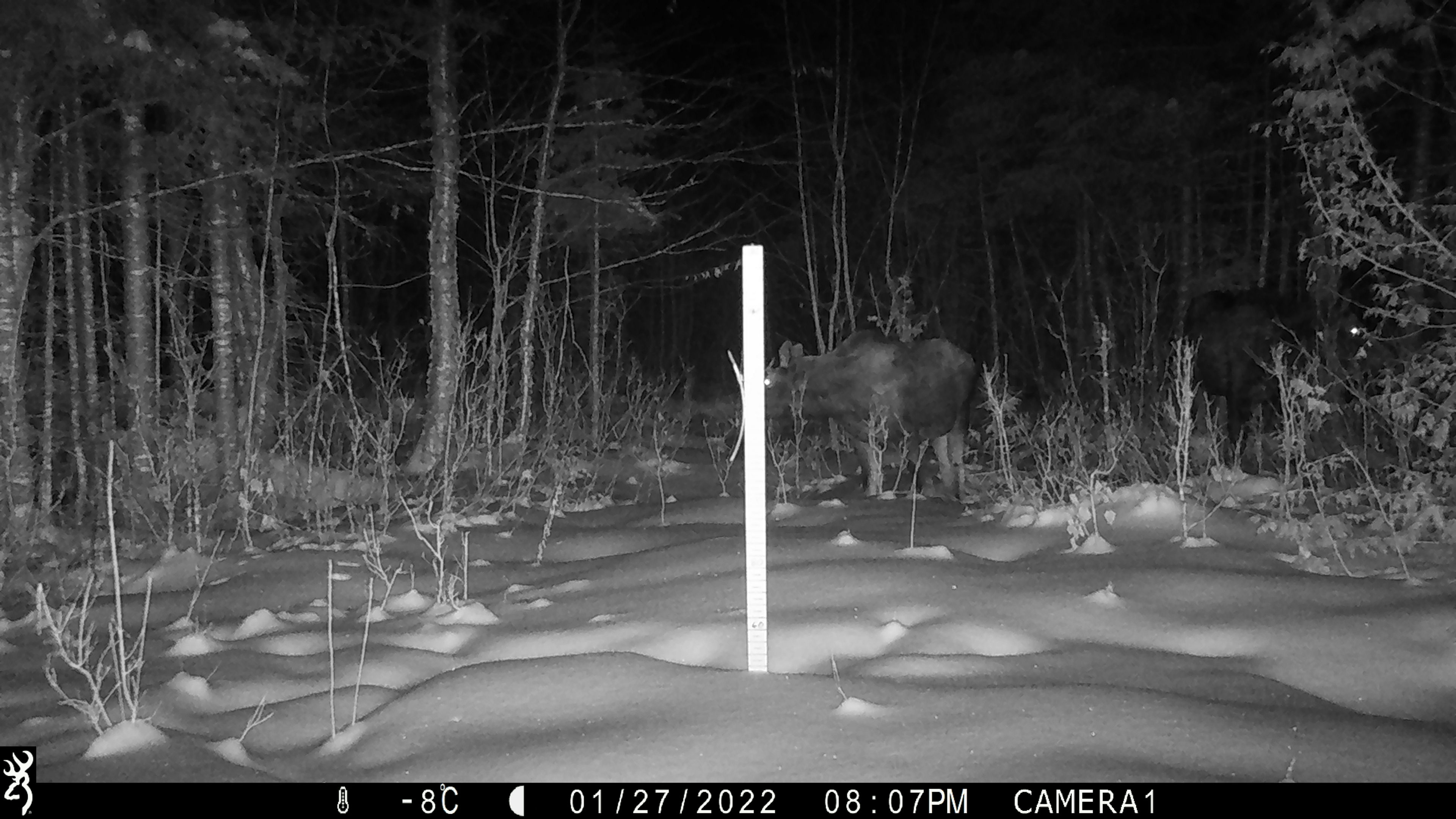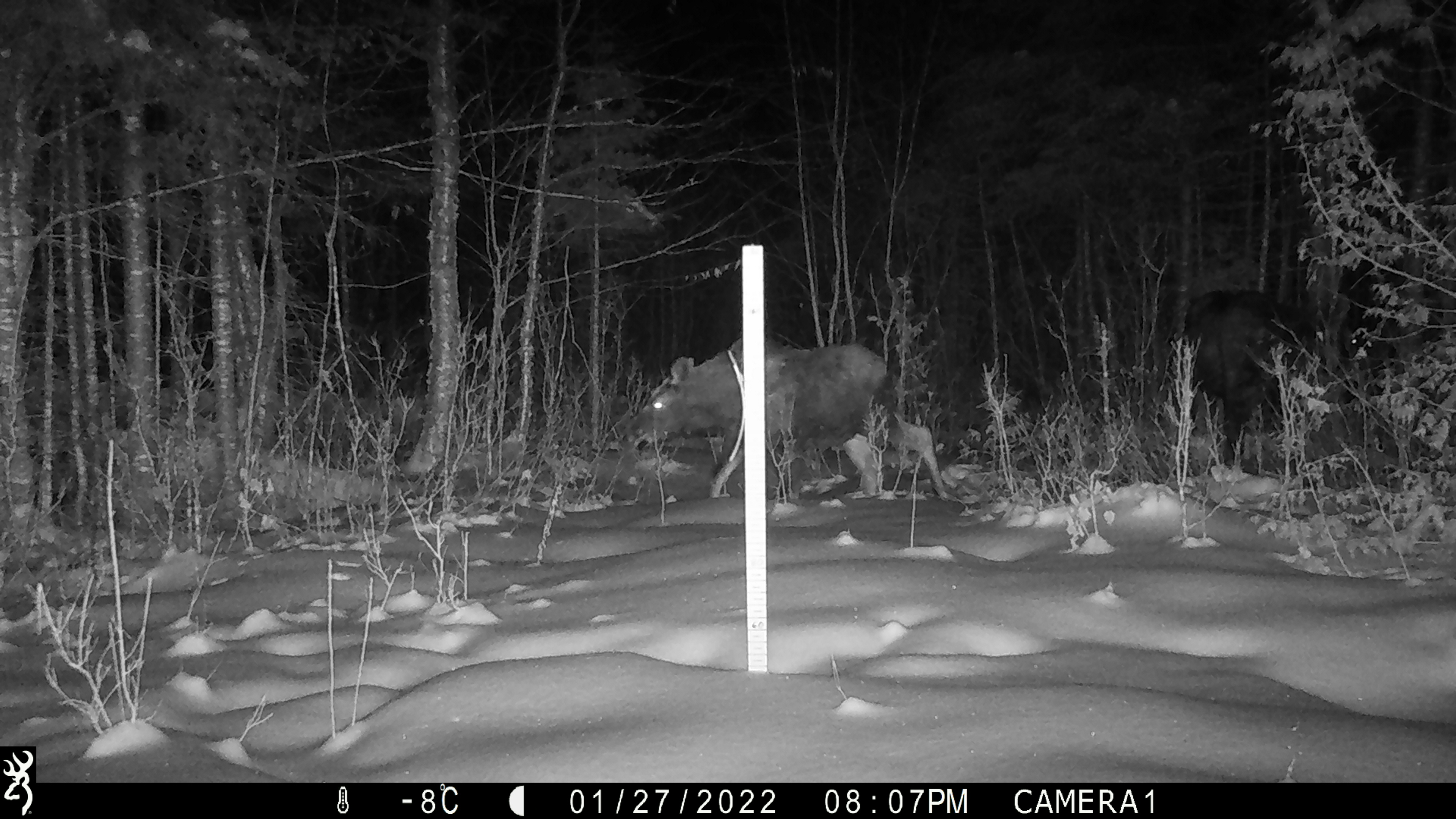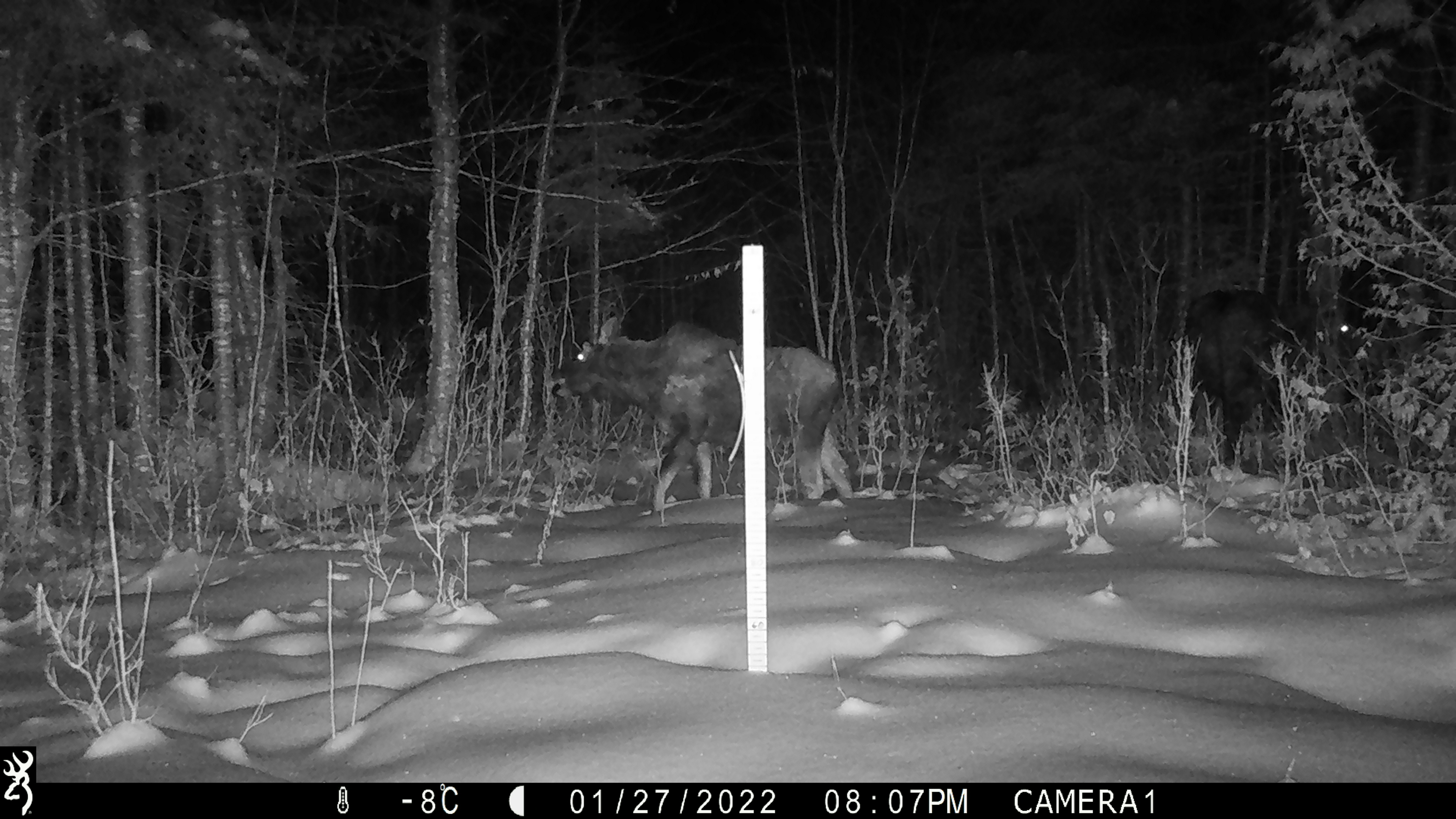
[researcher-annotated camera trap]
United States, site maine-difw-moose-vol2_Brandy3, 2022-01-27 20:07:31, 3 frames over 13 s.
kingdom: Animalia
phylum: Chordata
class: Mammalia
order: Artiodactyla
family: Cervidae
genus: Alces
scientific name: Alces alces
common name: moose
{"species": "moose (Alces alces)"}